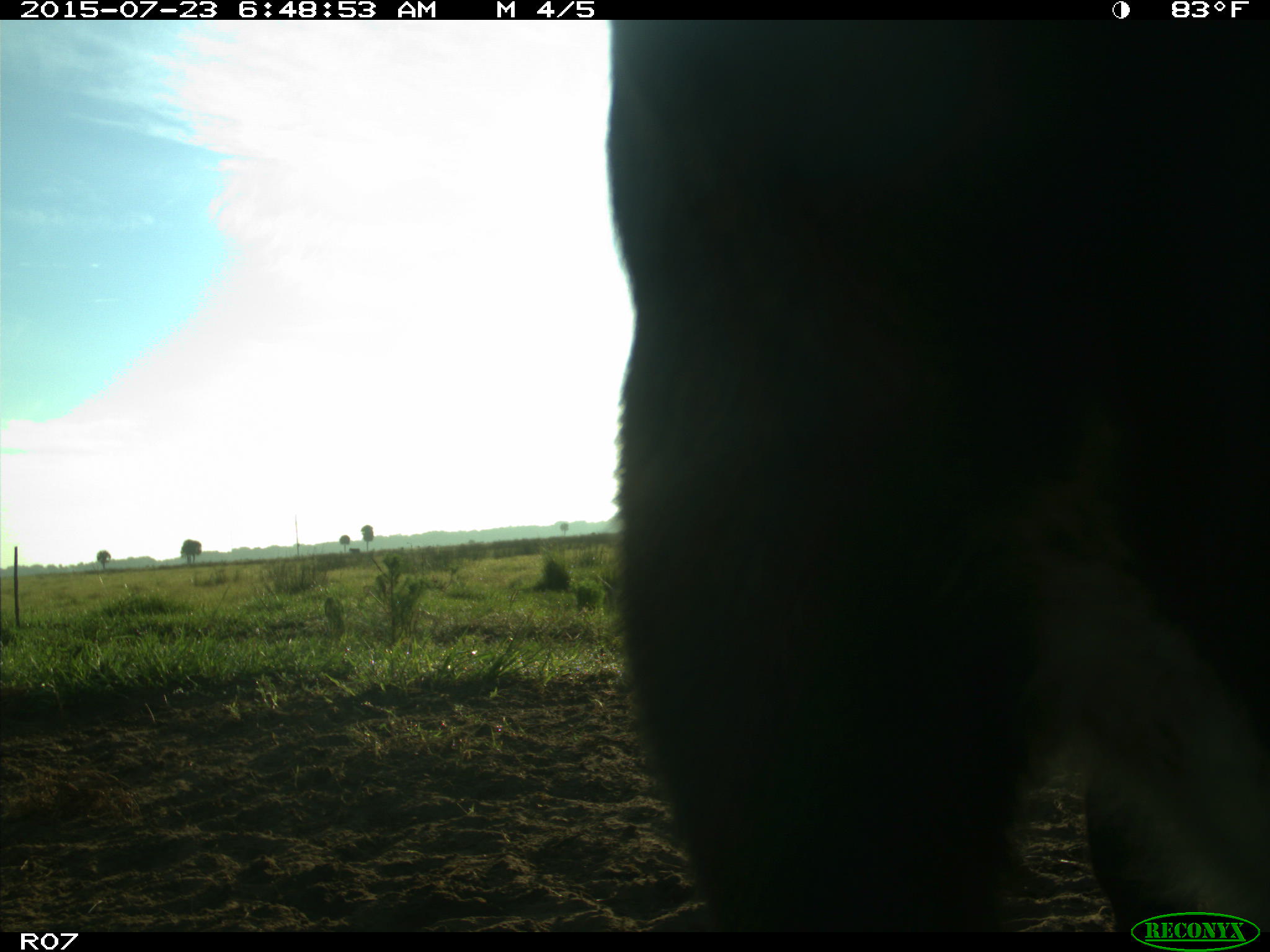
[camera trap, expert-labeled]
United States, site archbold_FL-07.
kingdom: Animalia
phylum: Chordata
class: Mammalia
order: Artiodactyla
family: Bovidae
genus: Bos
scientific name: Bos taurus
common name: domestic cow